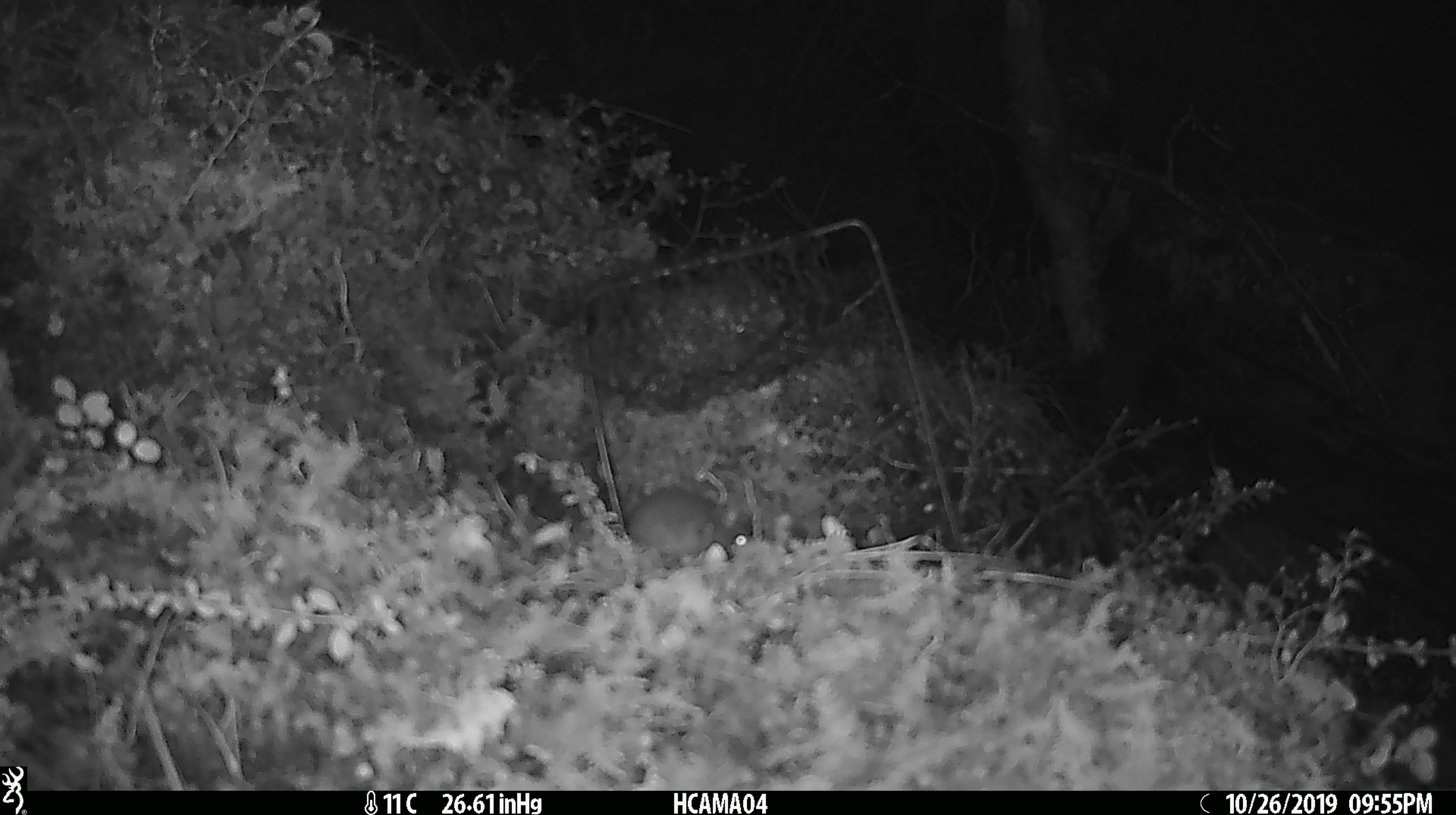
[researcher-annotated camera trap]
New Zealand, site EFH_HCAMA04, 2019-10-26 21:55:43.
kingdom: Animalia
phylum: Chordata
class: Mammalia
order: Rodentia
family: Muridae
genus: Mus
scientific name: Mus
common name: mouse